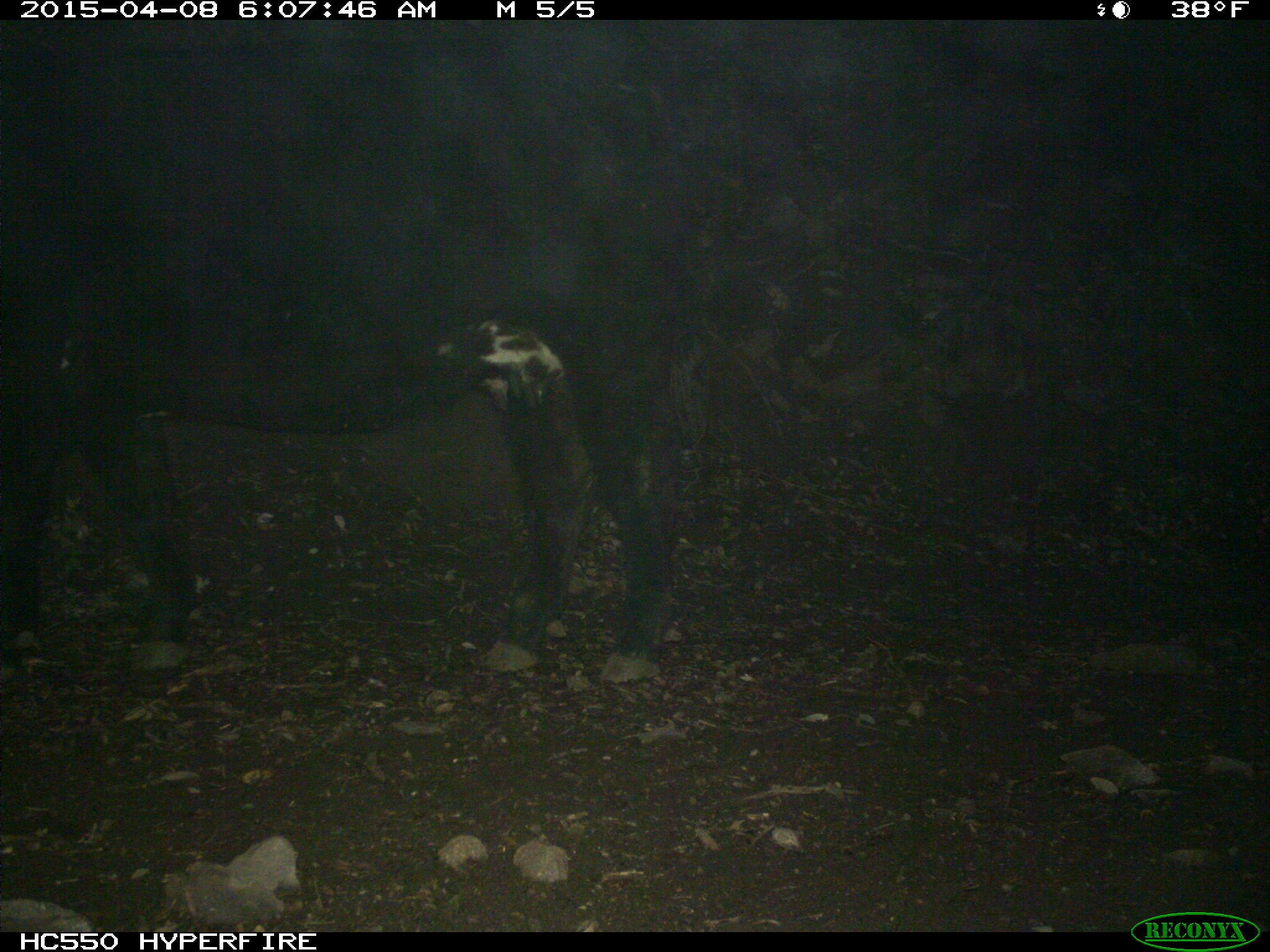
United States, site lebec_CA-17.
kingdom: Animalia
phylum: Chordata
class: Mammalia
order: Artiodactyla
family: Bovidae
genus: Bos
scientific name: Bos taurus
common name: domestic cow